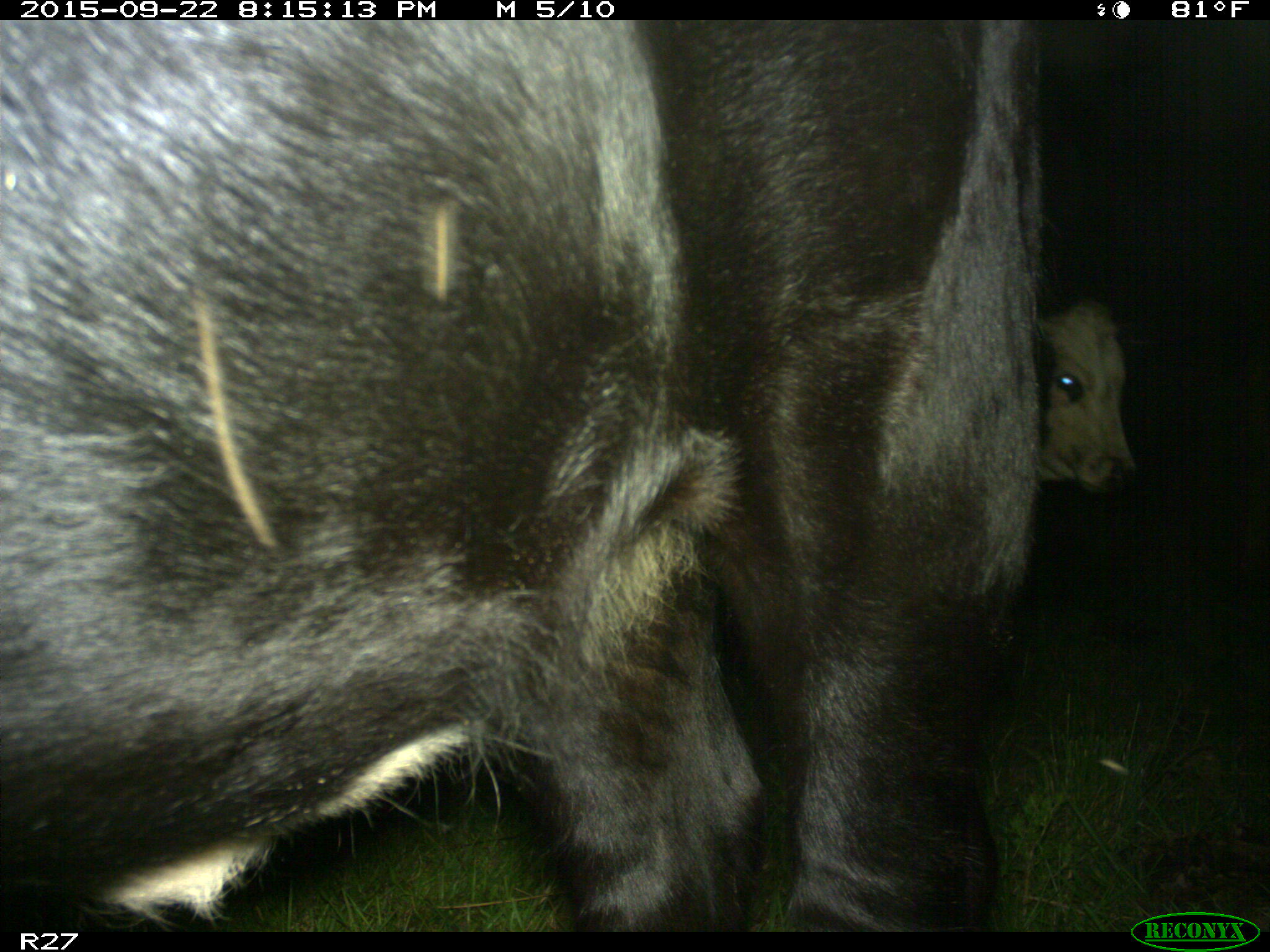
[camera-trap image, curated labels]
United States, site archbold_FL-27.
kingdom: Animalia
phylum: Chordata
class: Mammalia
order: Artiodactyla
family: Bovidae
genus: Bos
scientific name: Bos taurus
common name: domestic cow